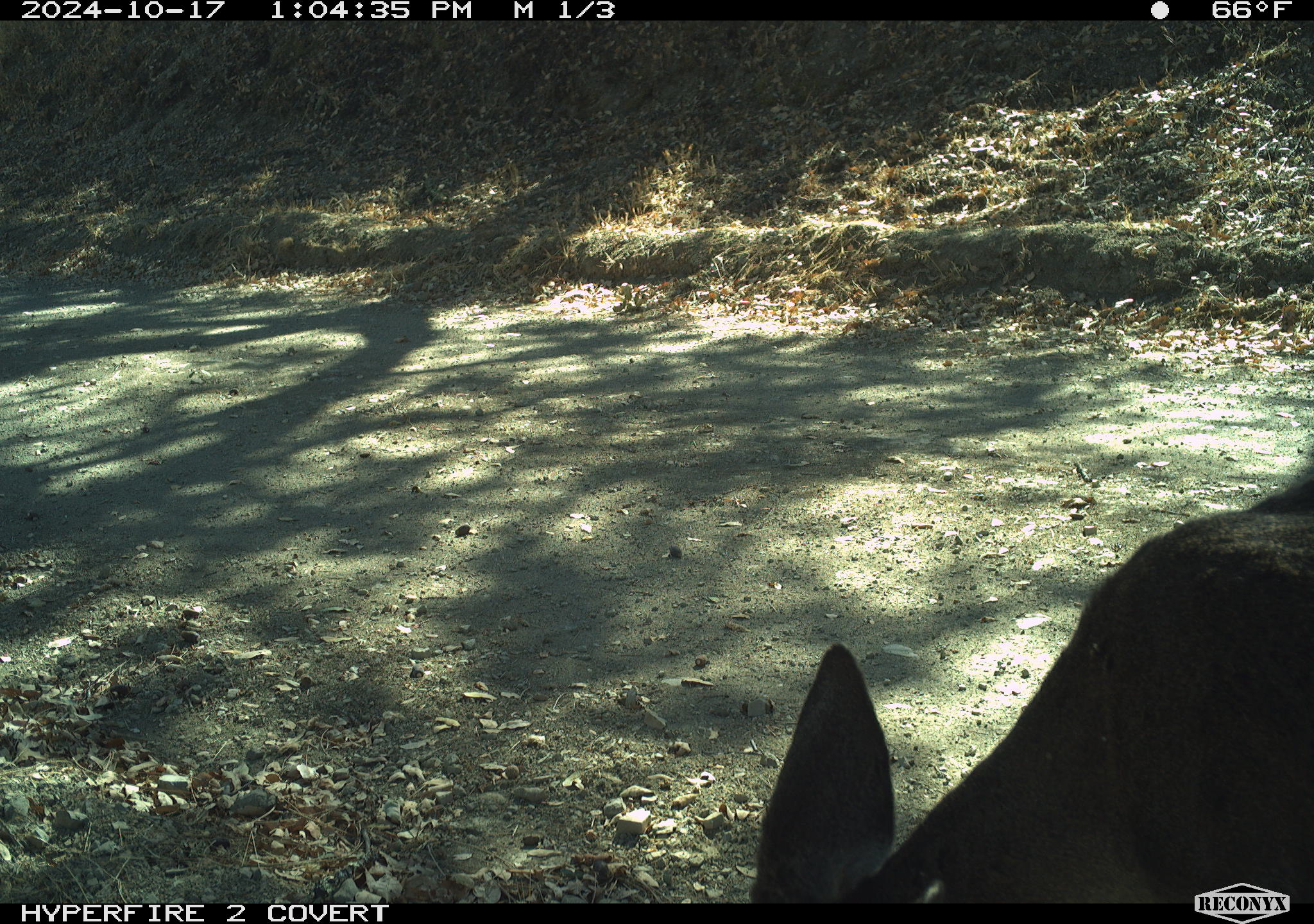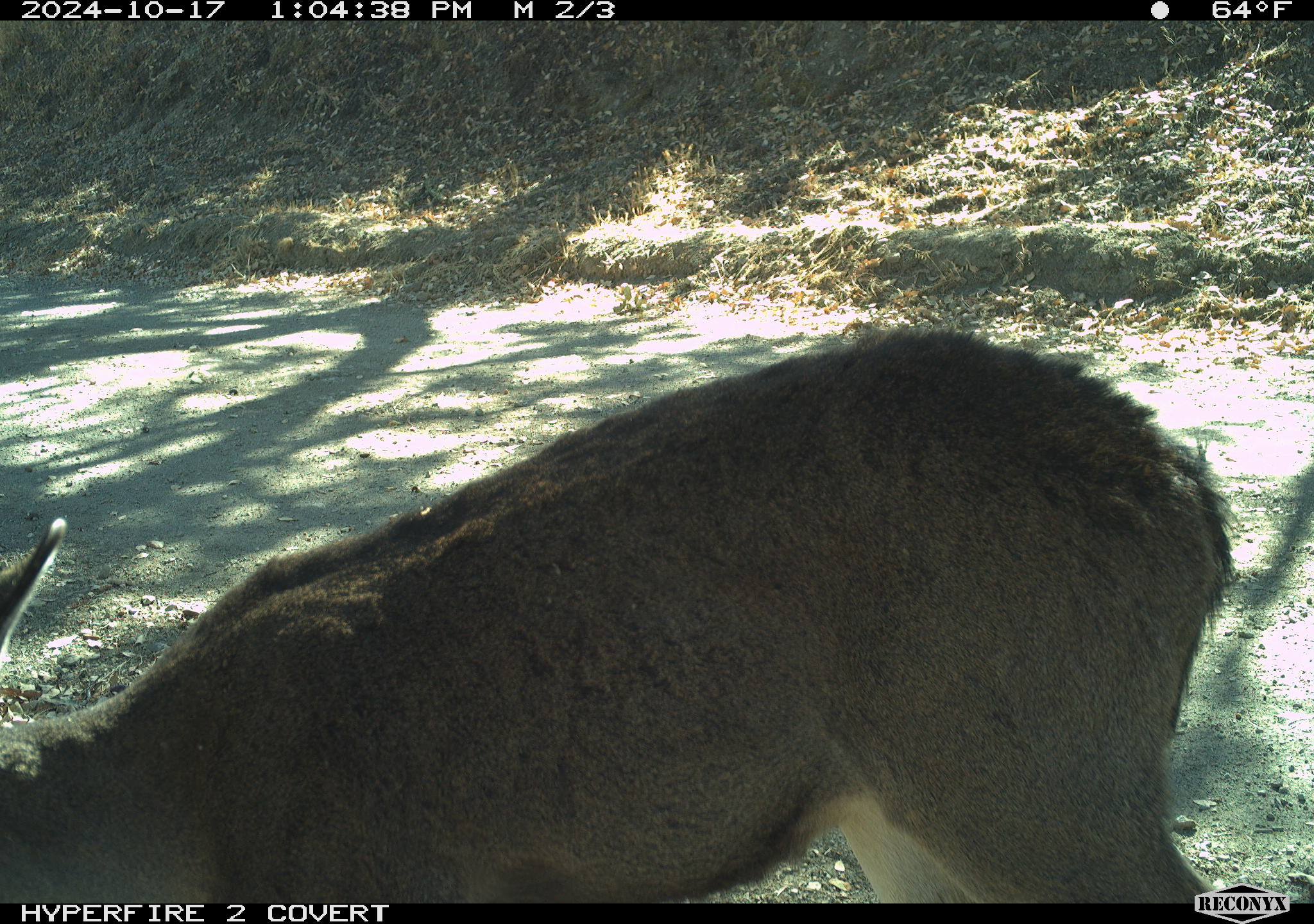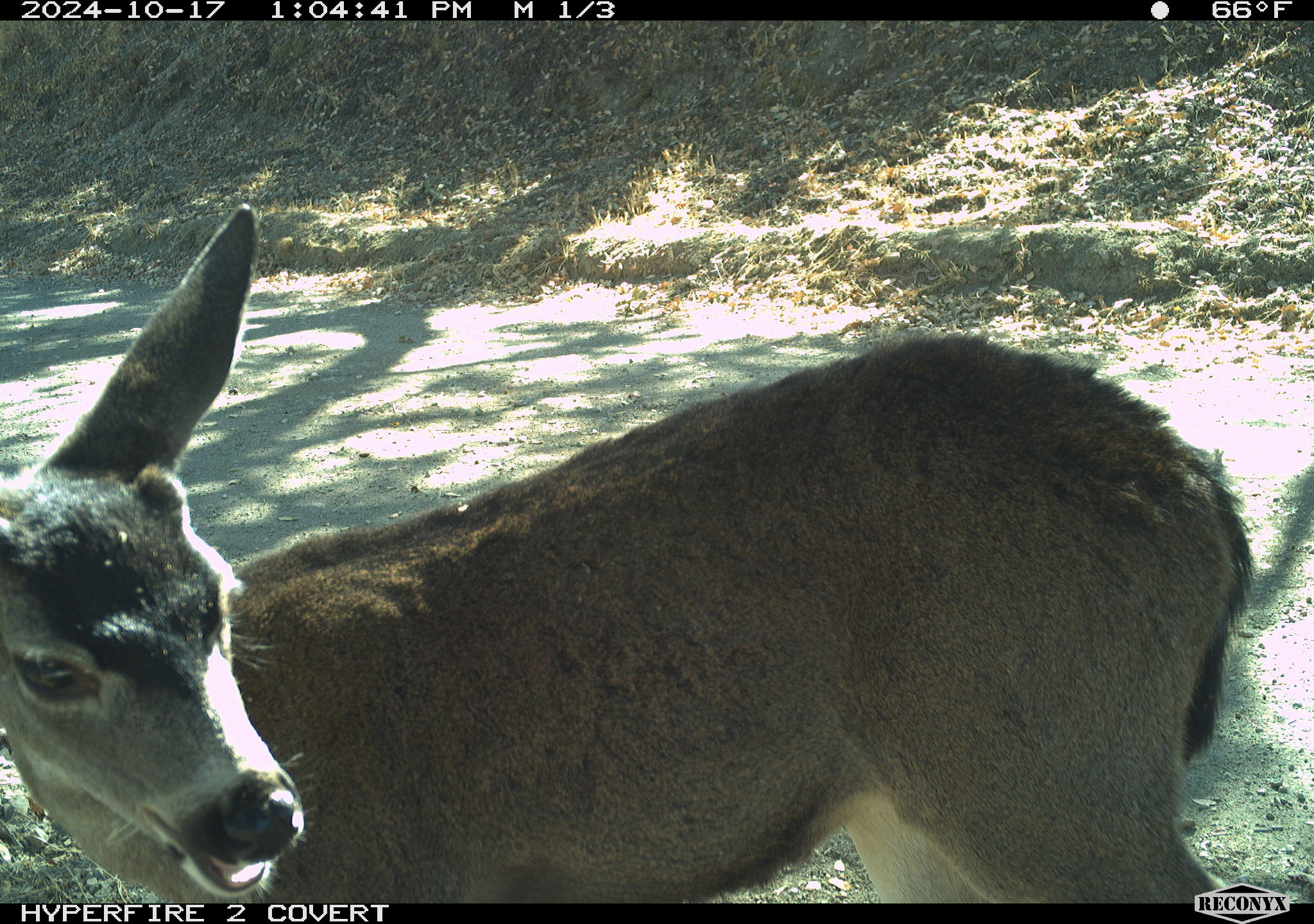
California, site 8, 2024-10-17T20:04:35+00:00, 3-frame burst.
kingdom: Animalia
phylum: Chordata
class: Mammalia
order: Artiodactyla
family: Cervidae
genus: Odocoileus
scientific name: Odocoileus hemionus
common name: mule deer